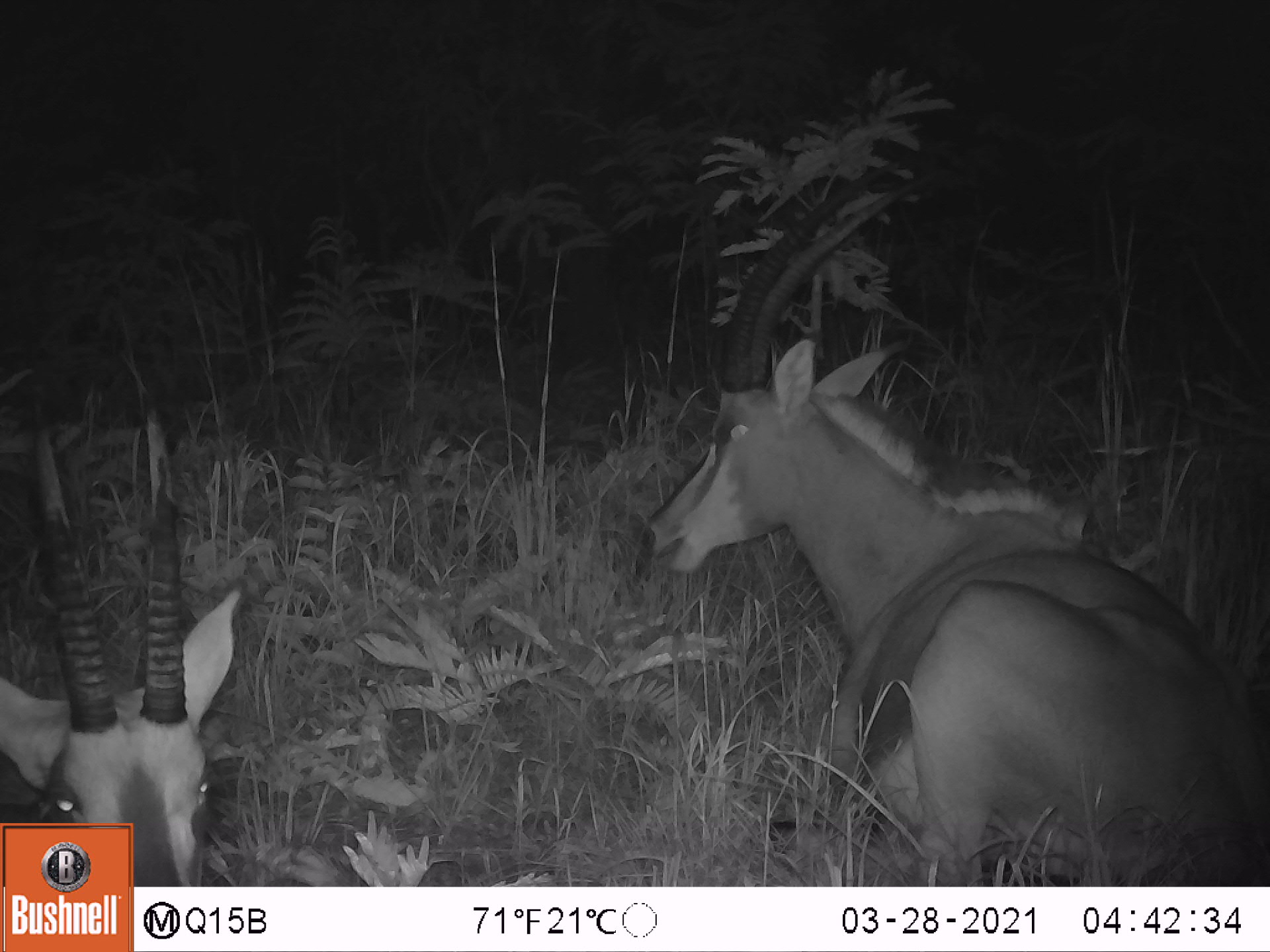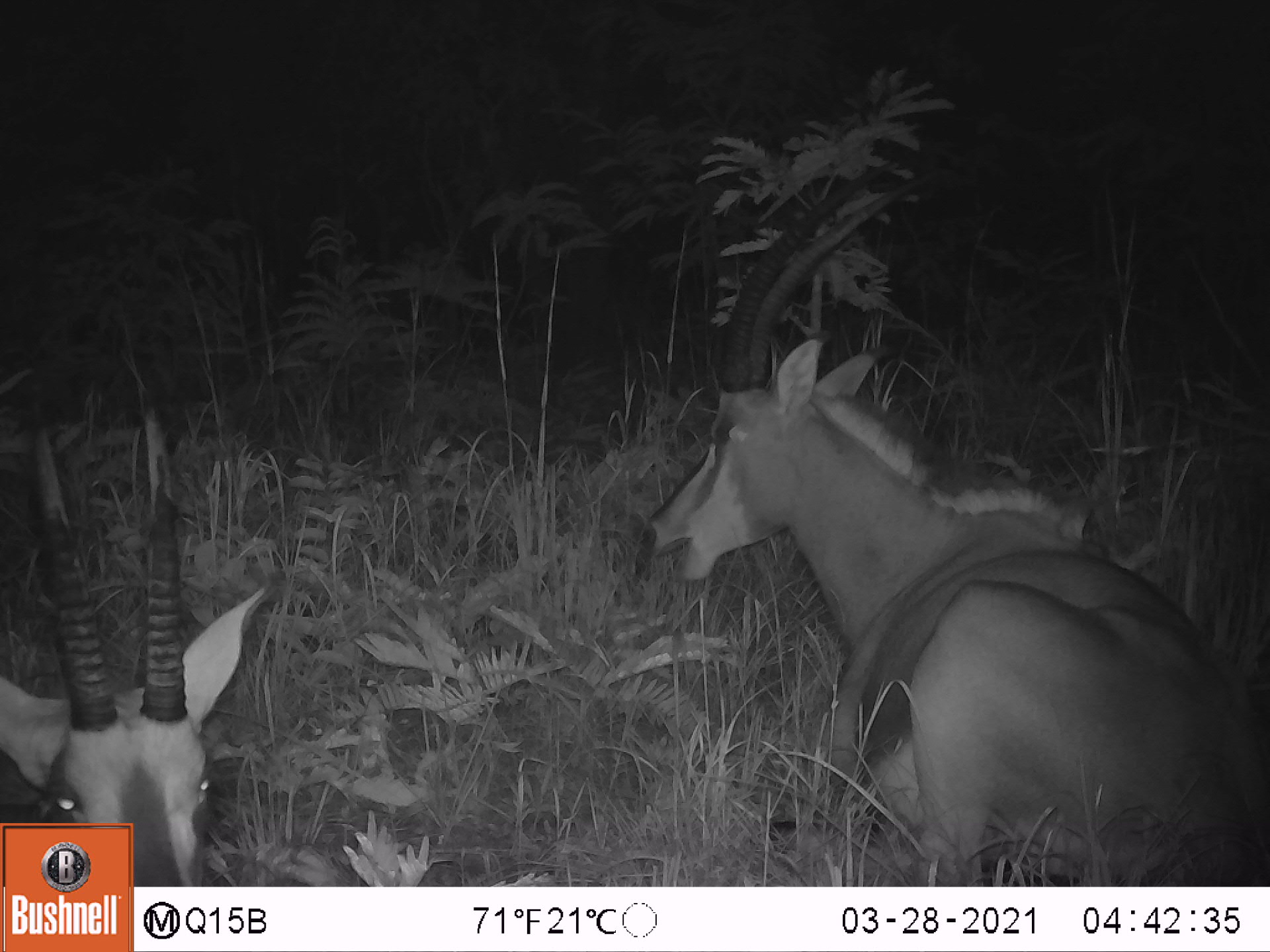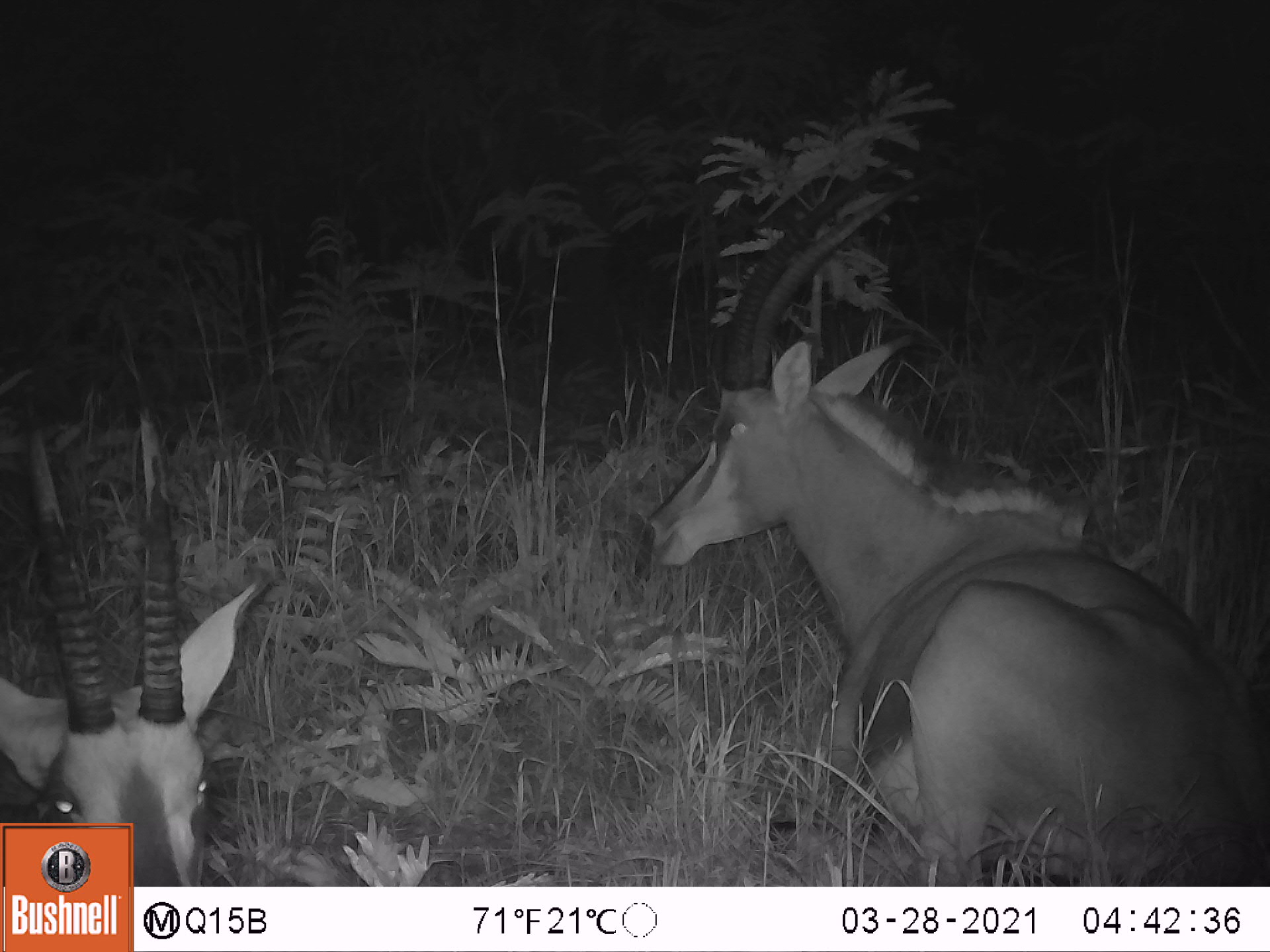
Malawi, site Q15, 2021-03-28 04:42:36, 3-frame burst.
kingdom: Animalia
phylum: Chordata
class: Mammalia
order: Artiodactyla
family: Bovidae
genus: Hippotragus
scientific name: Hippotragus niger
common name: sable antelope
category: sable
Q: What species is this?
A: Sable (sable antelope) (Hippotragus niger).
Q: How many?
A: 4.